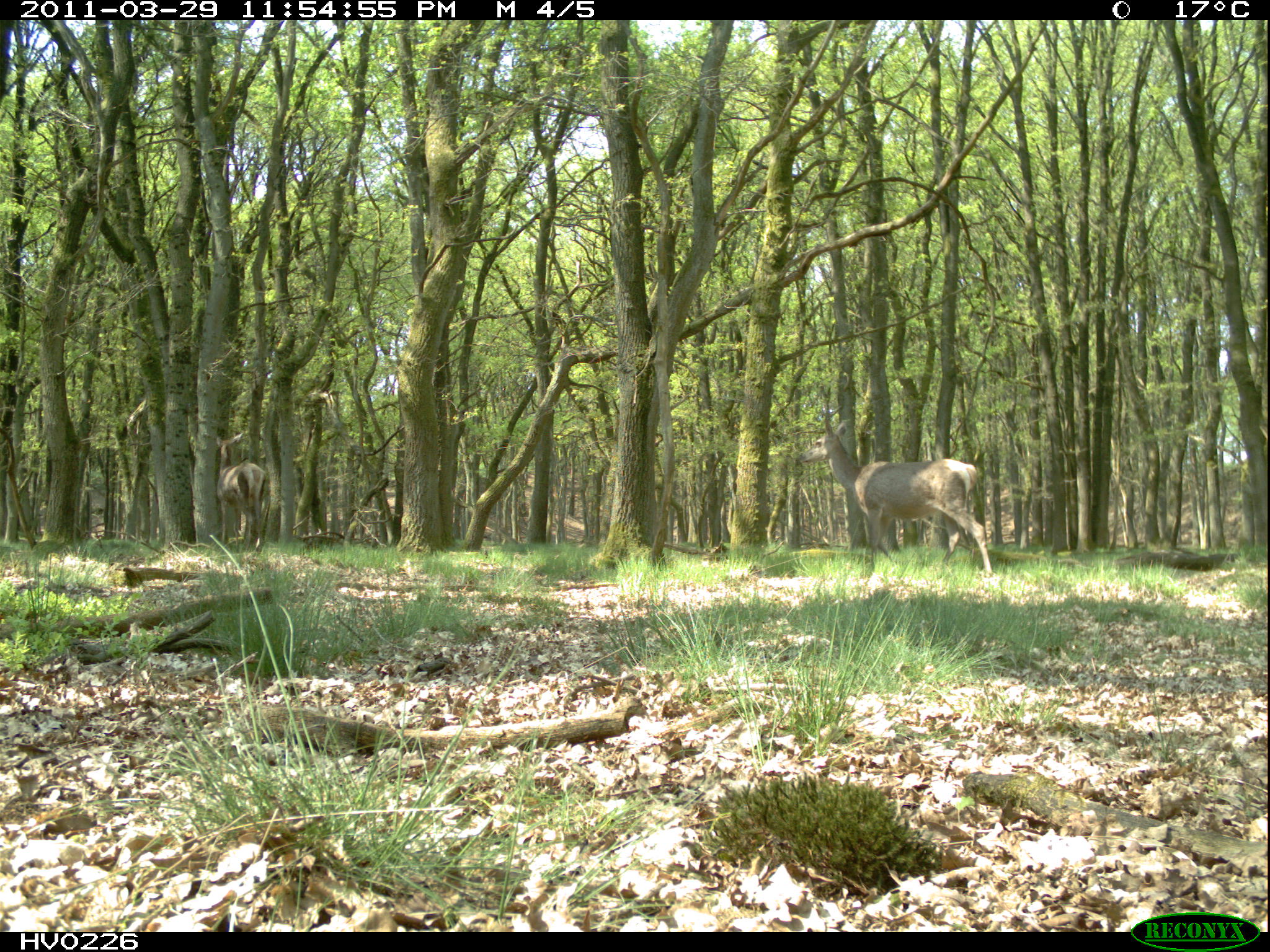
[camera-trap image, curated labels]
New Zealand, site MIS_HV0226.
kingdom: Animalia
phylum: Chordata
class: Mammalia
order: Artiodactyla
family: Cervidae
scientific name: Cervidae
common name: deer